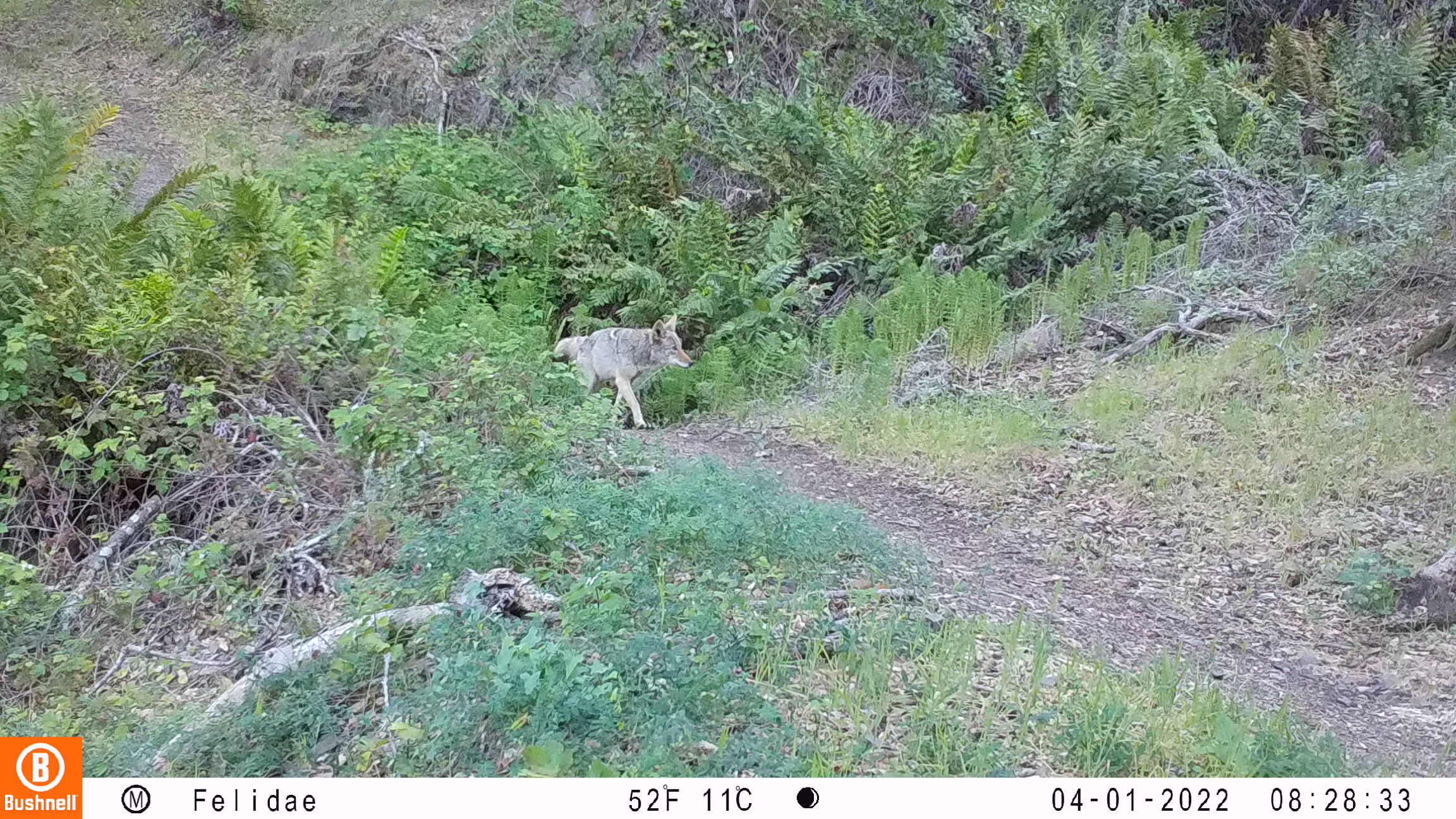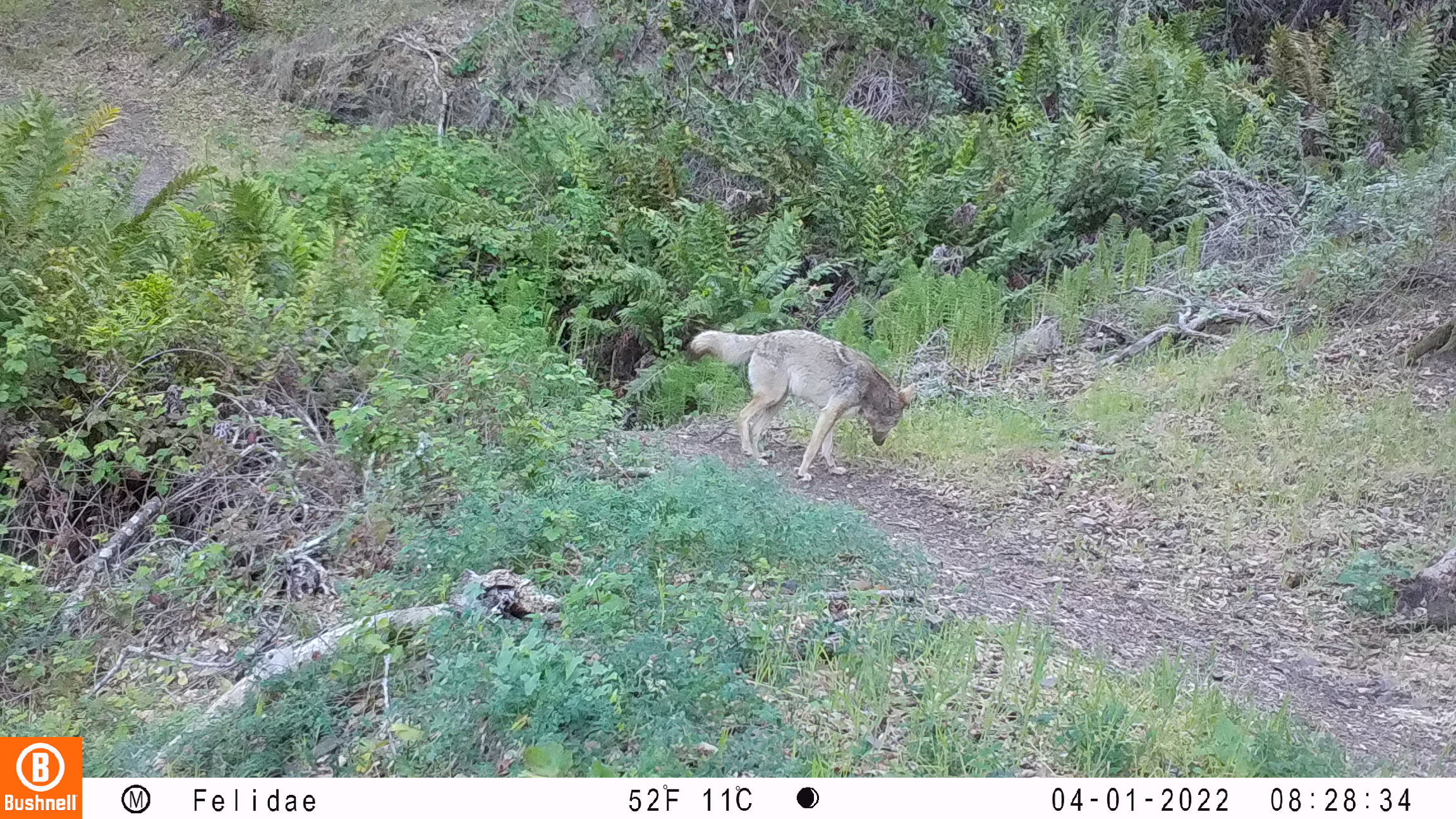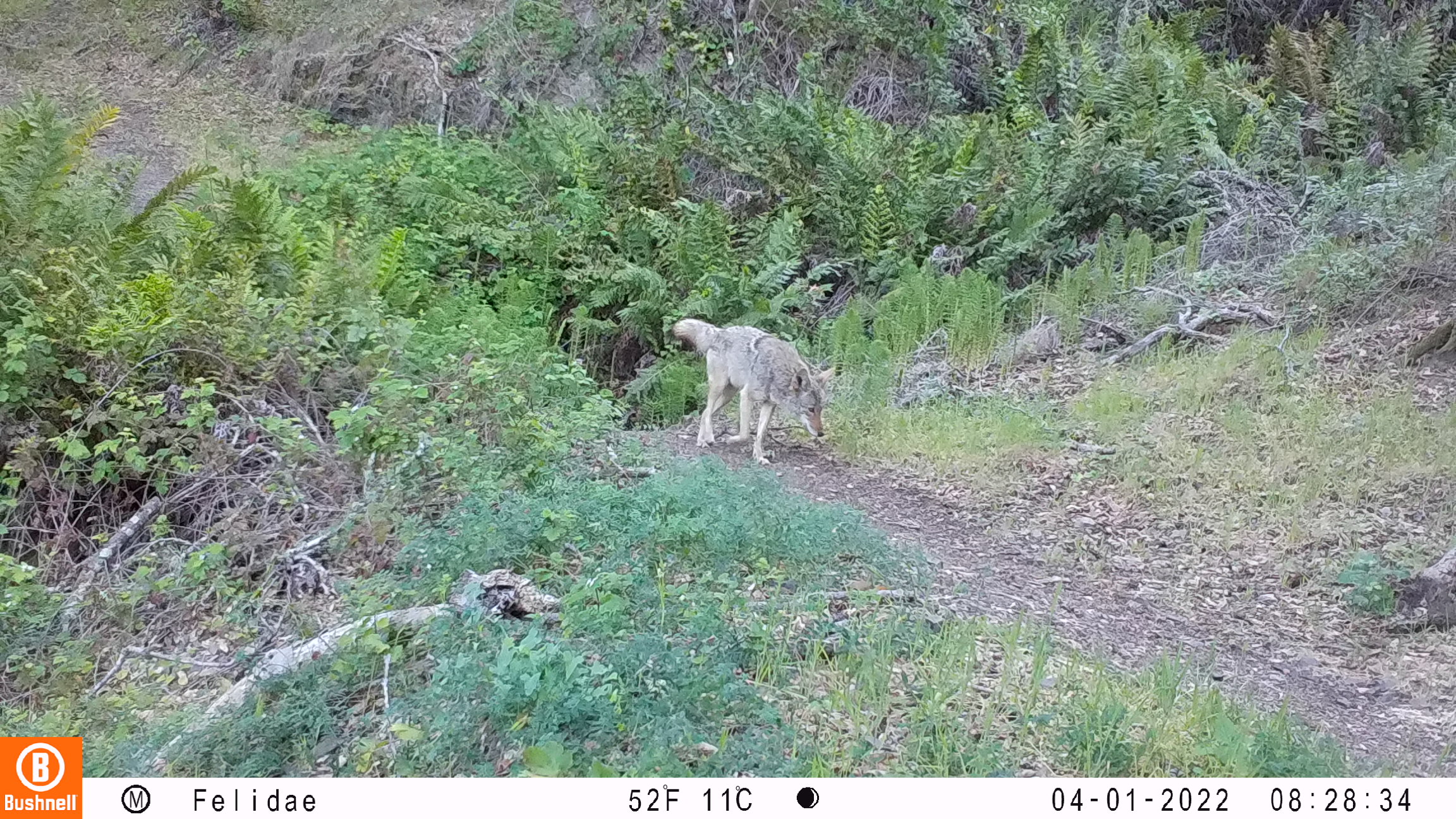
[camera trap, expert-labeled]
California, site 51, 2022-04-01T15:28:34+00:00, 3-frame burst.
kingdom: Animalia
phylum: Chordata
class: Mammalia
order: Carnivora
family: Canidae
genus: Canis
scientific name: Canis latrans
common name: coyote